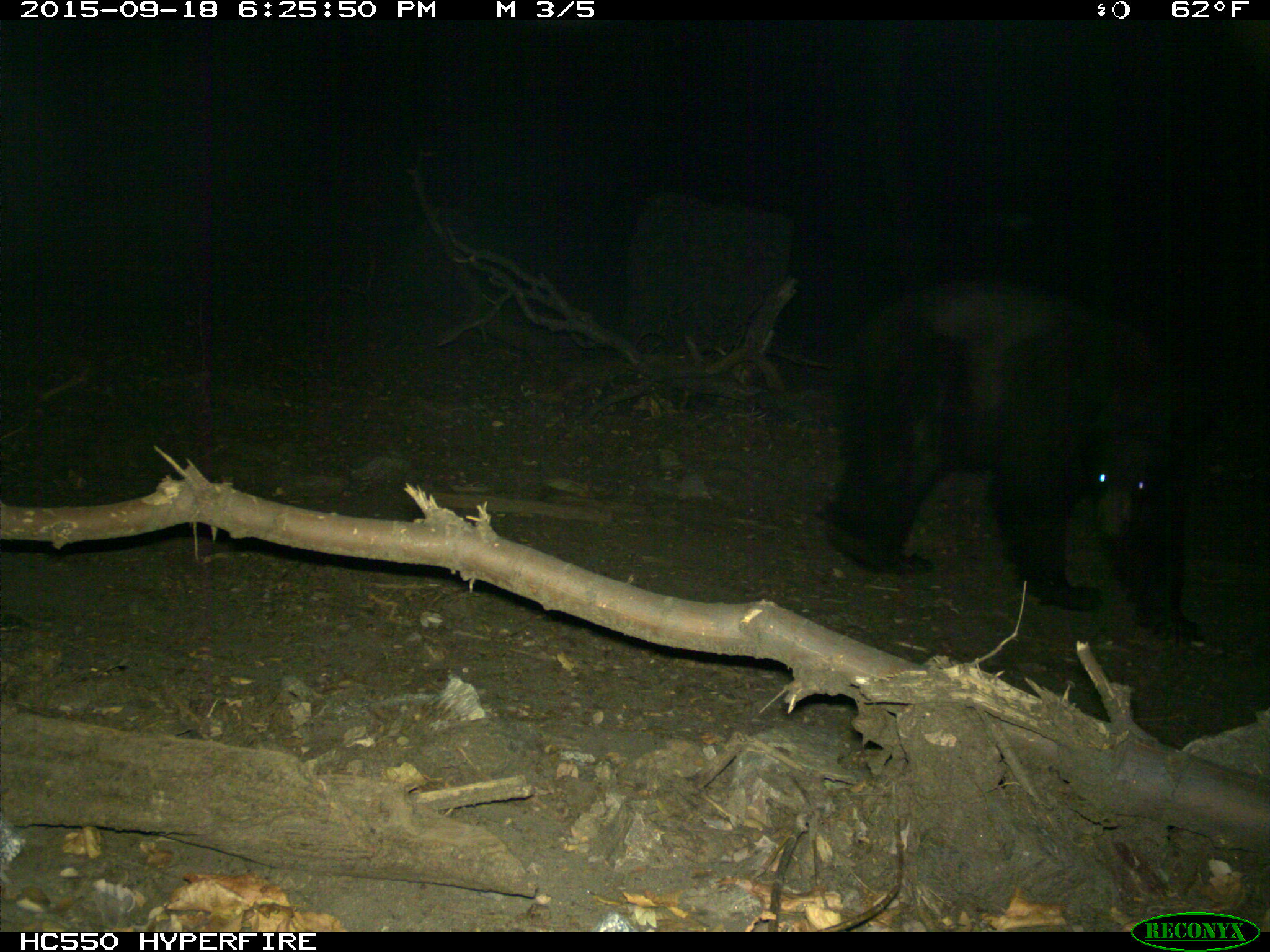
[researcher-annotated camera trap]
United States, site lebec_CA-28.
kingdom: Animalia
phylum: Chordata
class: Mammalia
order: Carnivora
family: Ursidae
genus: Ursus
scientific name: Ursus americanus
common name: american black bear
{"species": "Ursus americanus (american black bear)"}